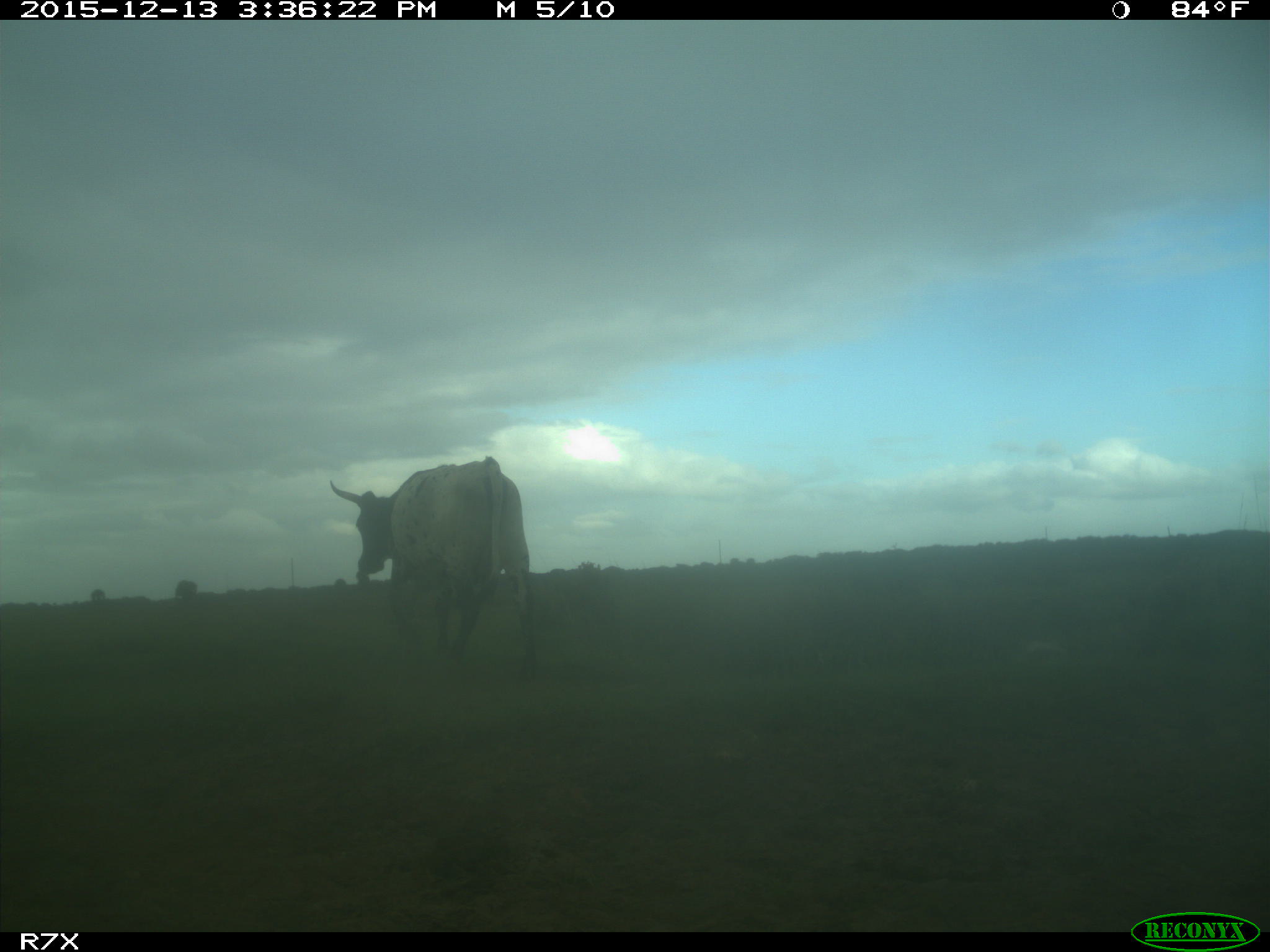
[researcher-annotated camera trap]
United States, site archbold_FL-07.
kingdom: Animalia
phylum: Chordata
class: Mammalia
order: Artiodactyla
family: Bovidae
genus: Bos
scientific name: Bos taurus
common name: domestic cow